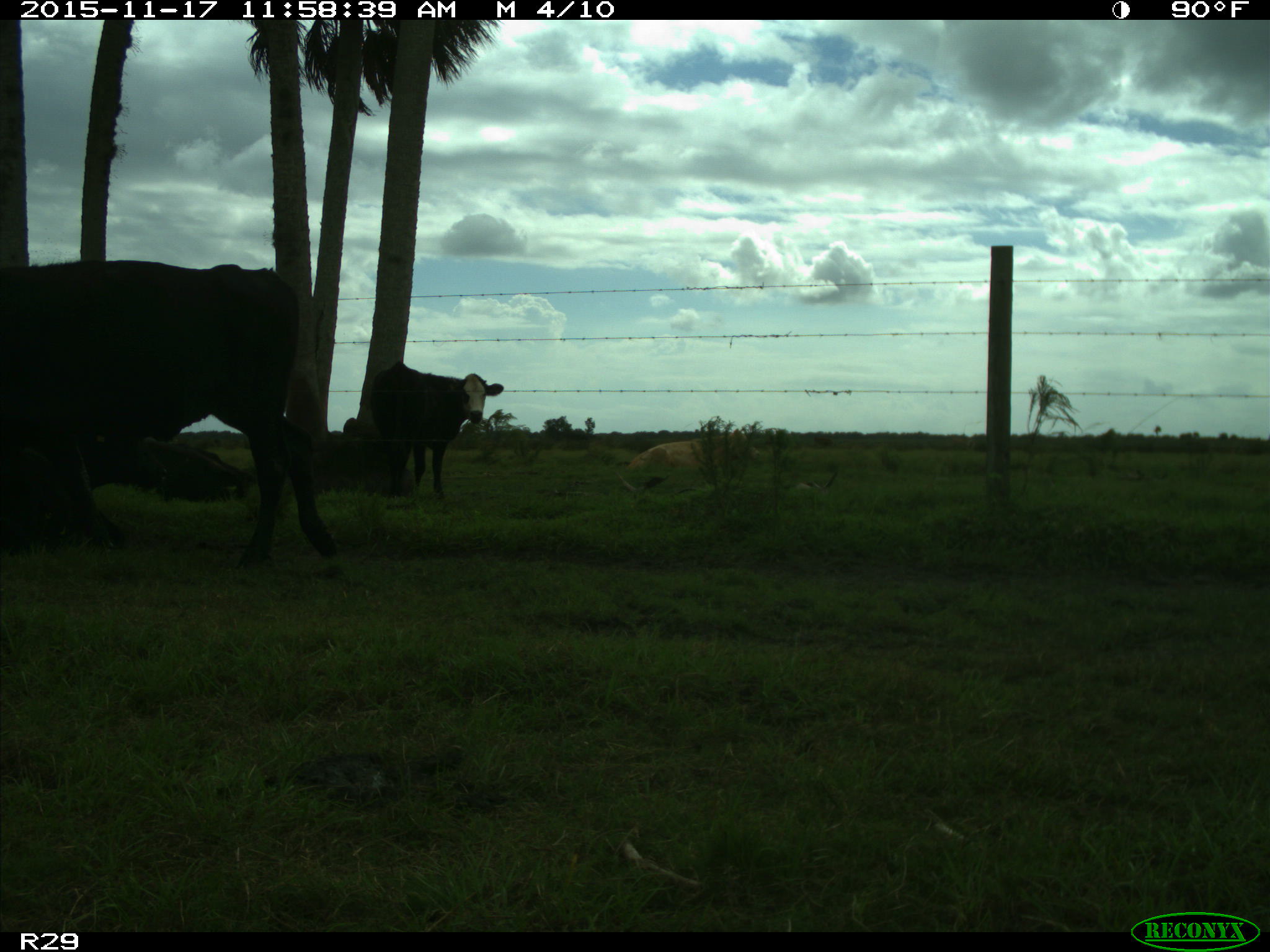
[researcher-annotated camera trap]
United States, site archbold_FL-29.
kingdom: Animalia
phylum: Chordata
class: Mammalia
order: Artiodactyla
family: Bovidae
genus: Bos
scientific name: Bos taurus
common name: domestic cow